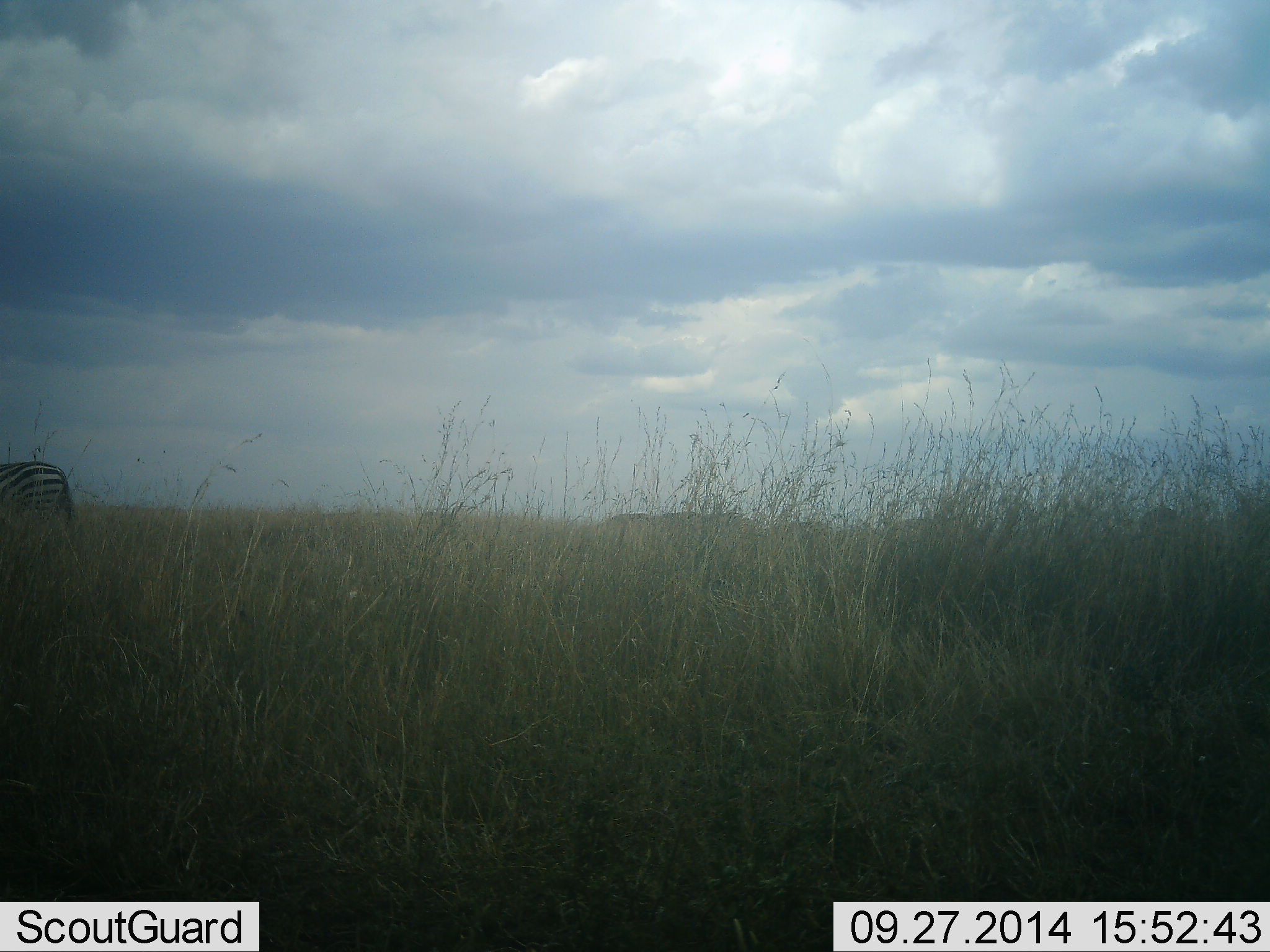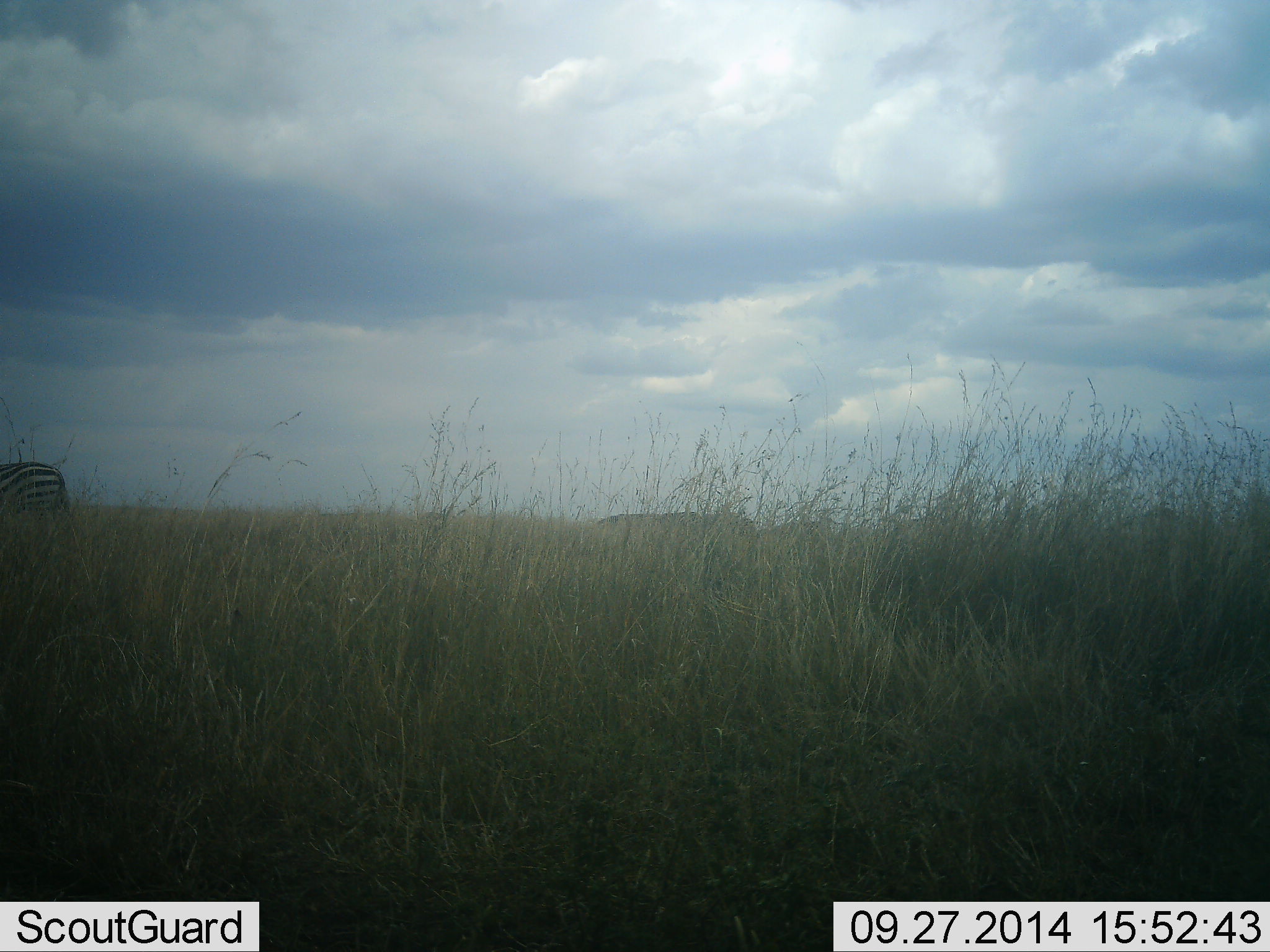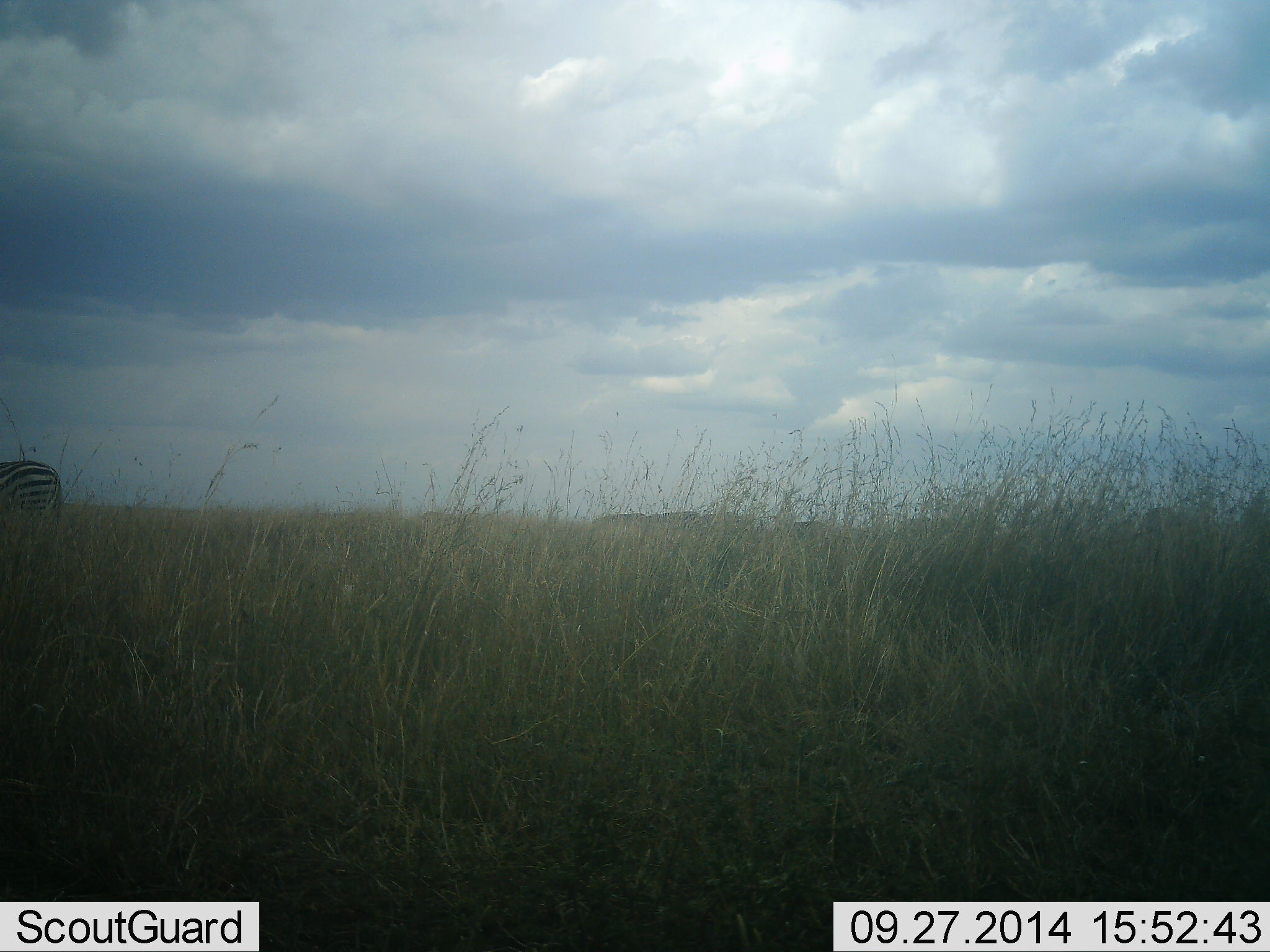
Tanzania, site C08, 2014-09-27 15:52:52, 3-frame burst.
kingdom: Animalia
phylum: Chordata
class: Mammalia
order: Perissodactyla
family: Equidae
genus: Equus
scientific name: Equus quagga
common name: plains zebra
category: zebra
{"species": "zebra (plains zebra) (Equus quagga)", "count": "1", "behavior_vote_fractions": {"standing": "90%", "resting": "0%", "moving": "10%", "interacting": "0%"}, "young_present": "0%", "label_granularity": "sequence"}